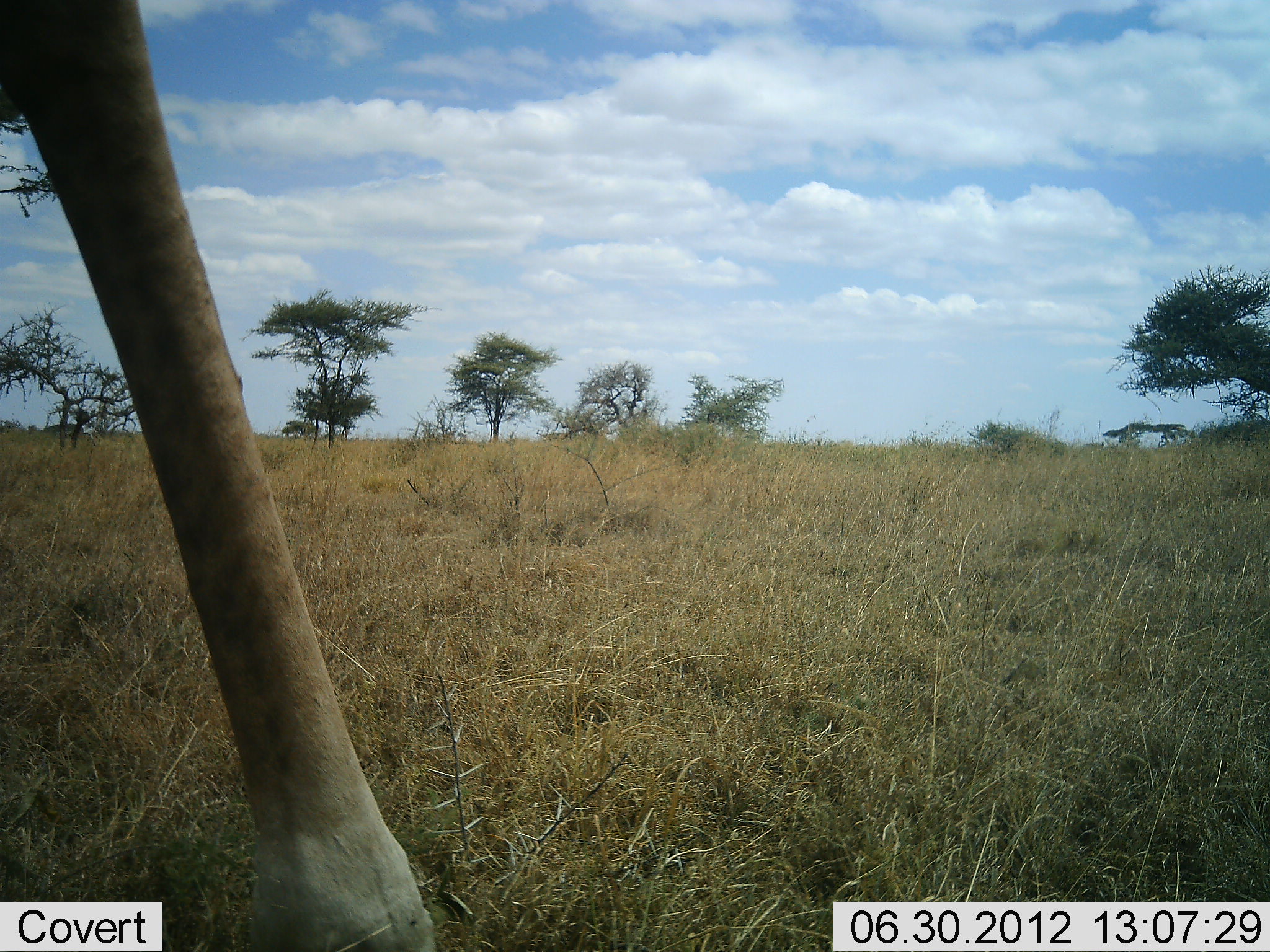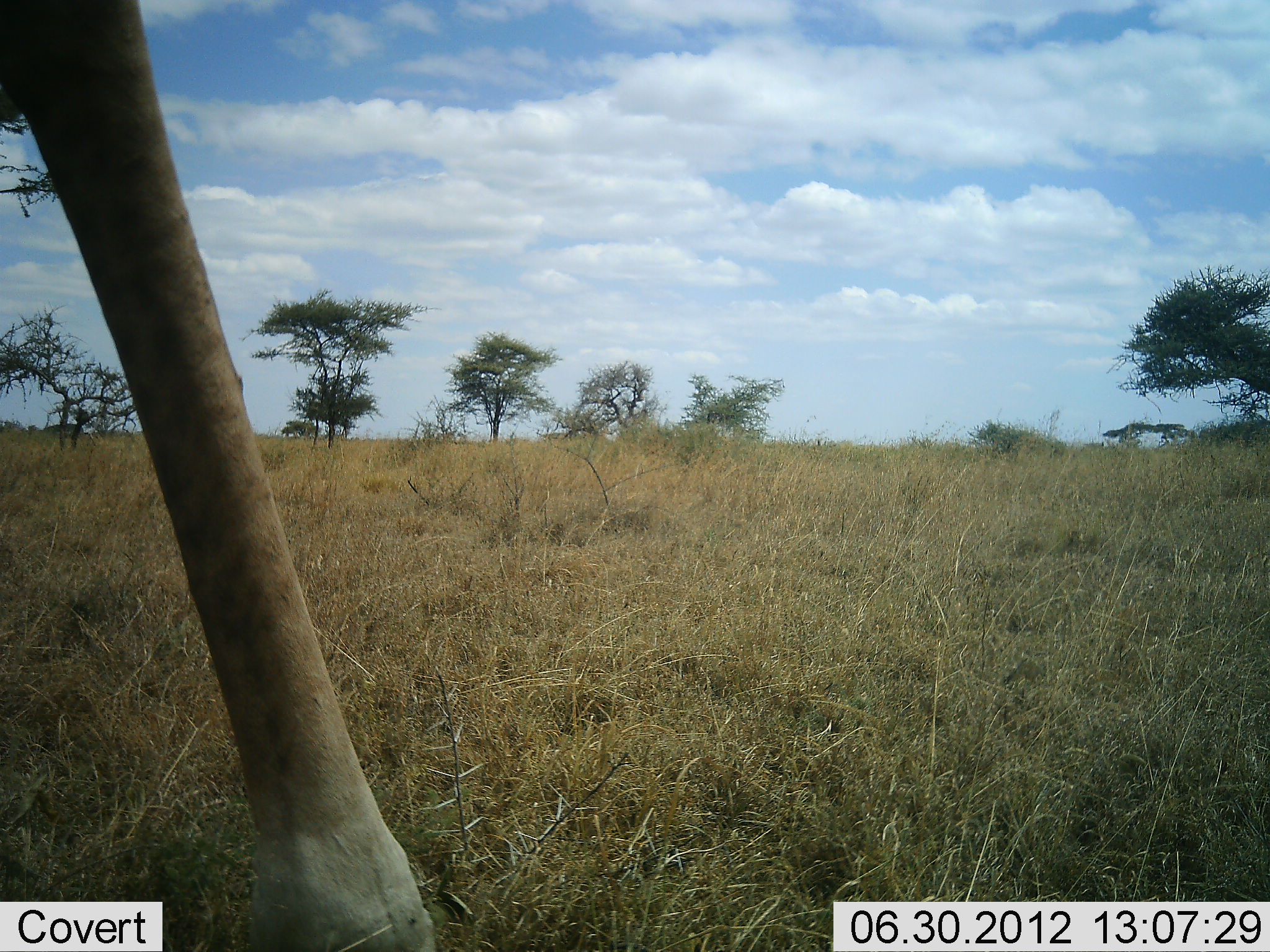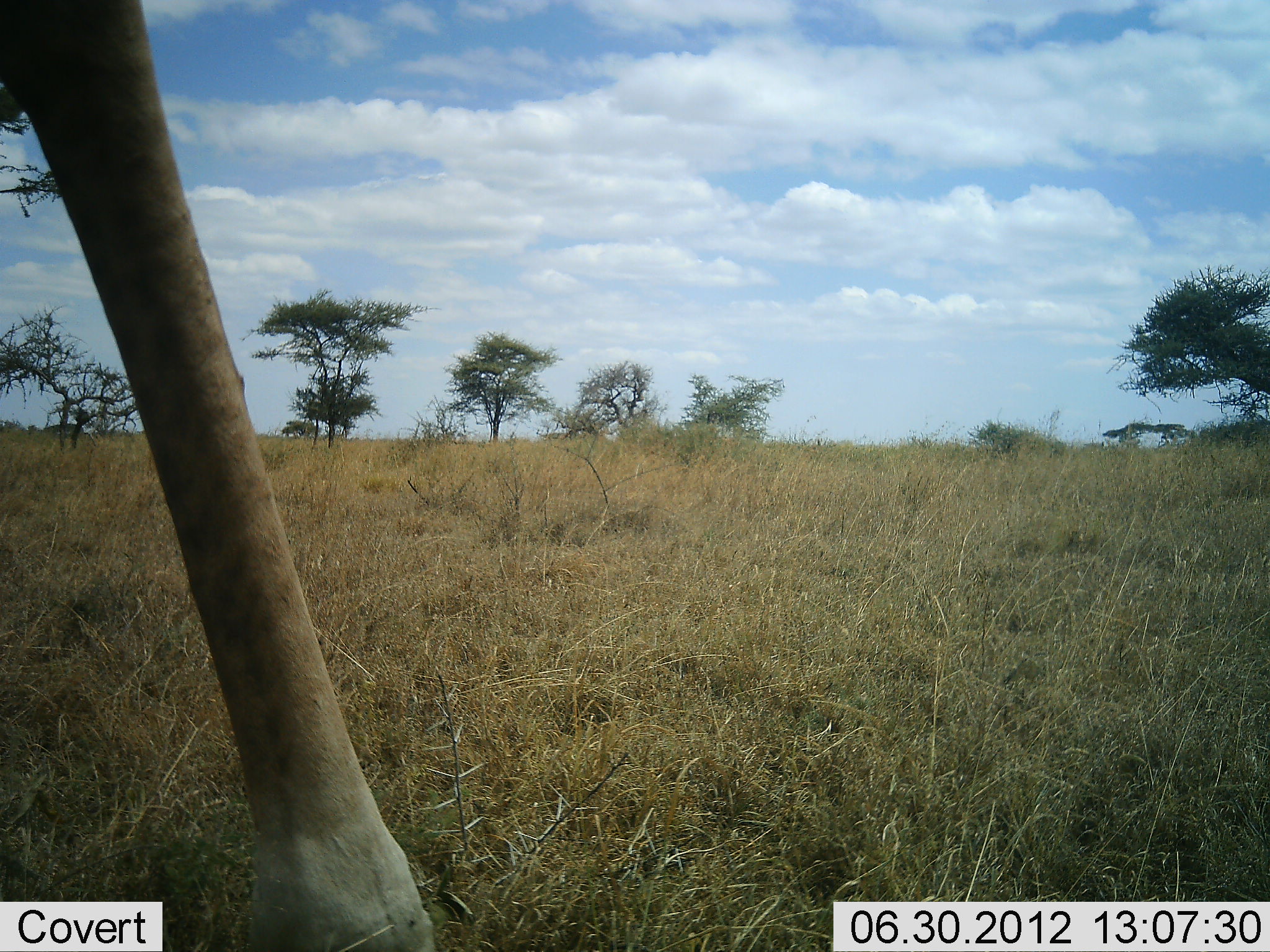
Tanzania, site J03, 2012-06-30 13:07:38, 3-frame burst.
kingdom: Animalia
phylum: Chordata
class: Mammalia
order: Artiodactyla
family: Giraffidae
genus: Giraffa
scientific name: Giraffa camelopardalis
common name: giraffe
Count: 1.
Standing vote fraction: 100%.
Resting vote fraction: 0%.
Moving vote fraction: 0%.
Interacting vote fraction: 0%.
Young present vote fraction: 0%.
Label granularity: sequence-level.